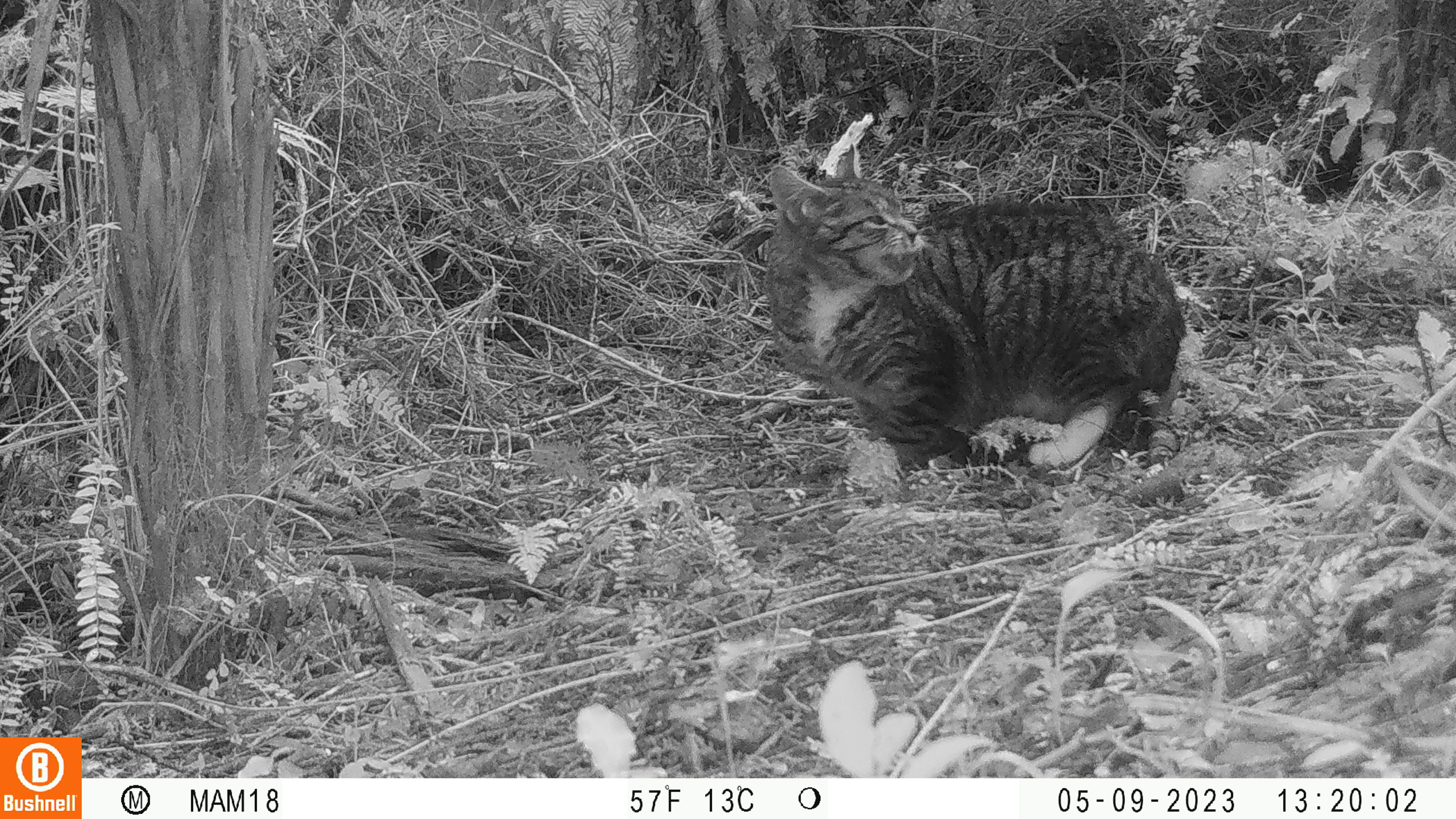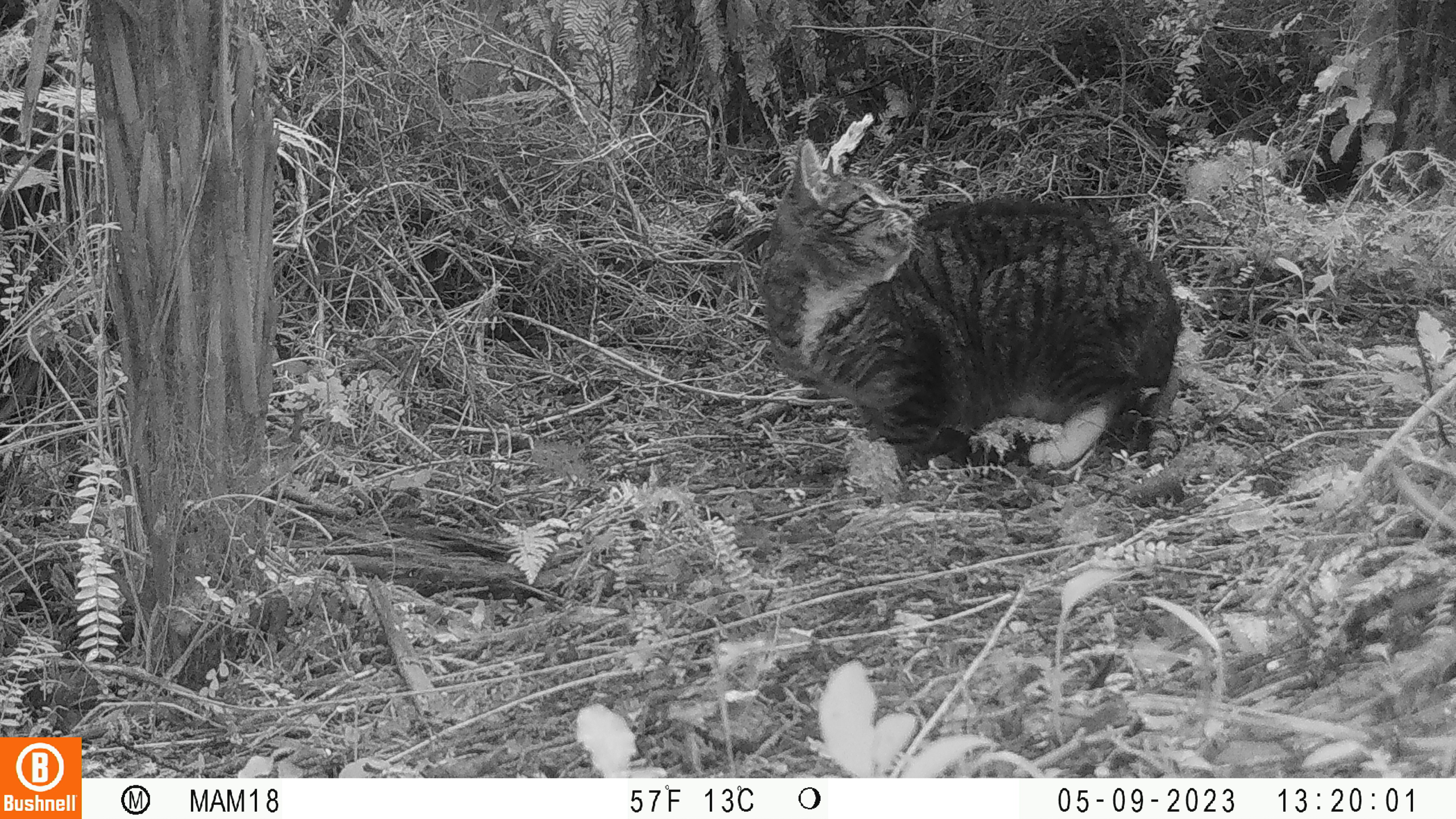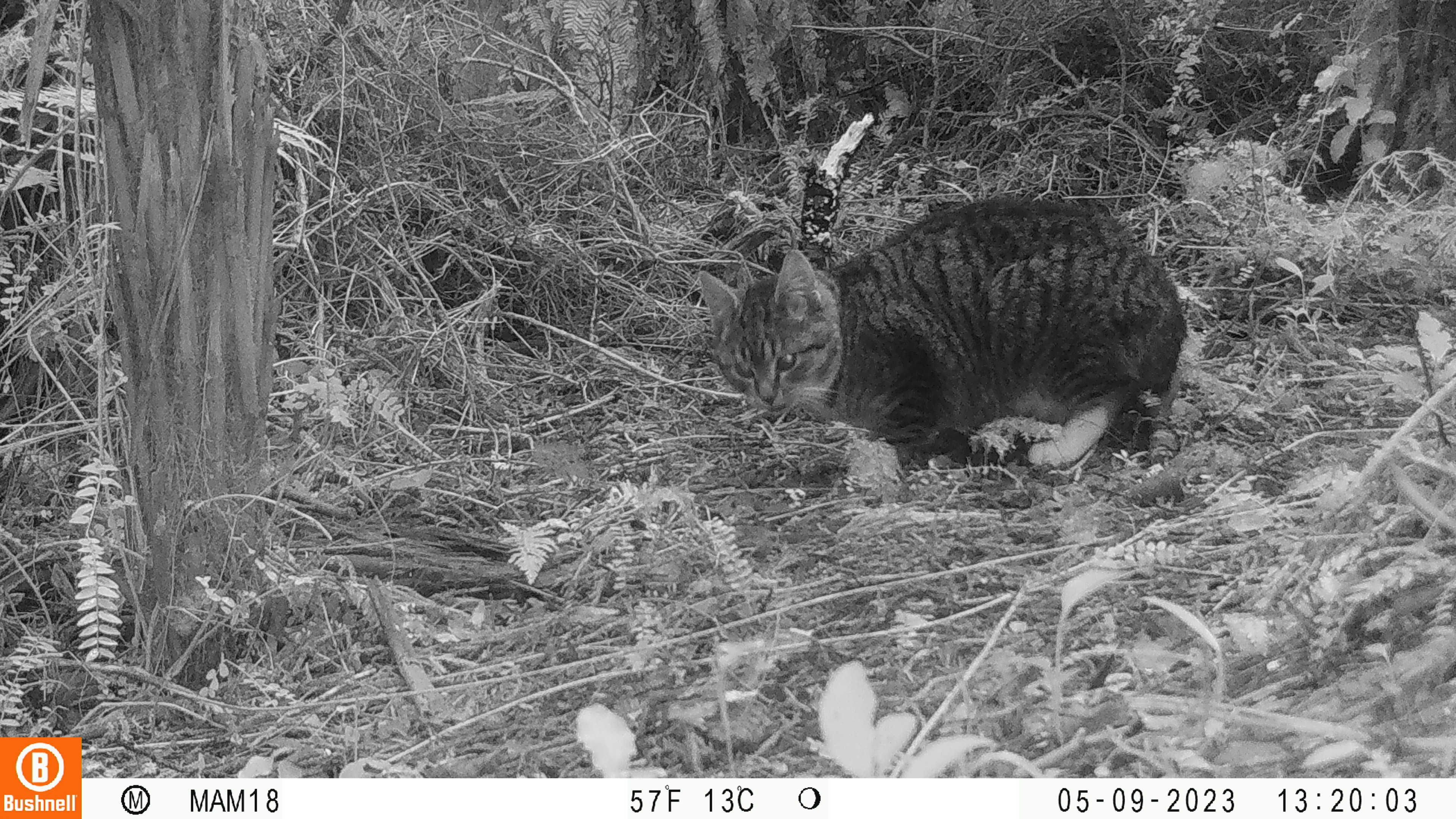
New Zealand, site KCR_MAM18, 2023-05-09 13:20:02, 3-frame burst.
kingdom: Animalia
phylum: Chordata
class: Mammalia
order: Carnivora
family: Felidae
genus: Felis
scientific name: Felis catus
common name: domestic cat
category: cat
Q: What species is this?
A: Cat (domestic cat) (Felis catus).